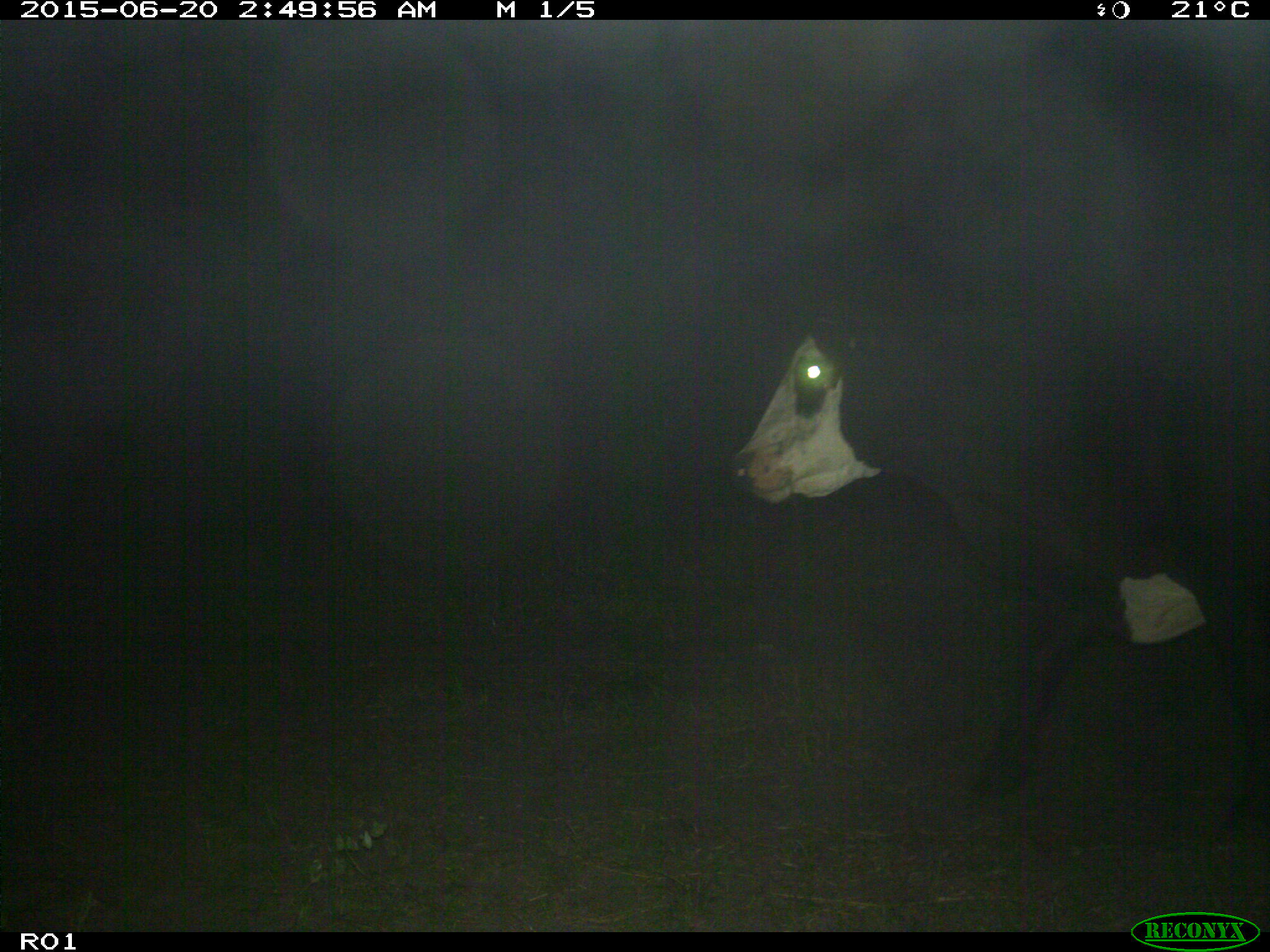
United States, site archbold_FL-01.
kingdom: Animalia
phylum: Chordata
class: Mammalia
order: Artiodactyla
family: Bovidae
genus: Bos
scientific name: Bos taurus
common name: domestic cow